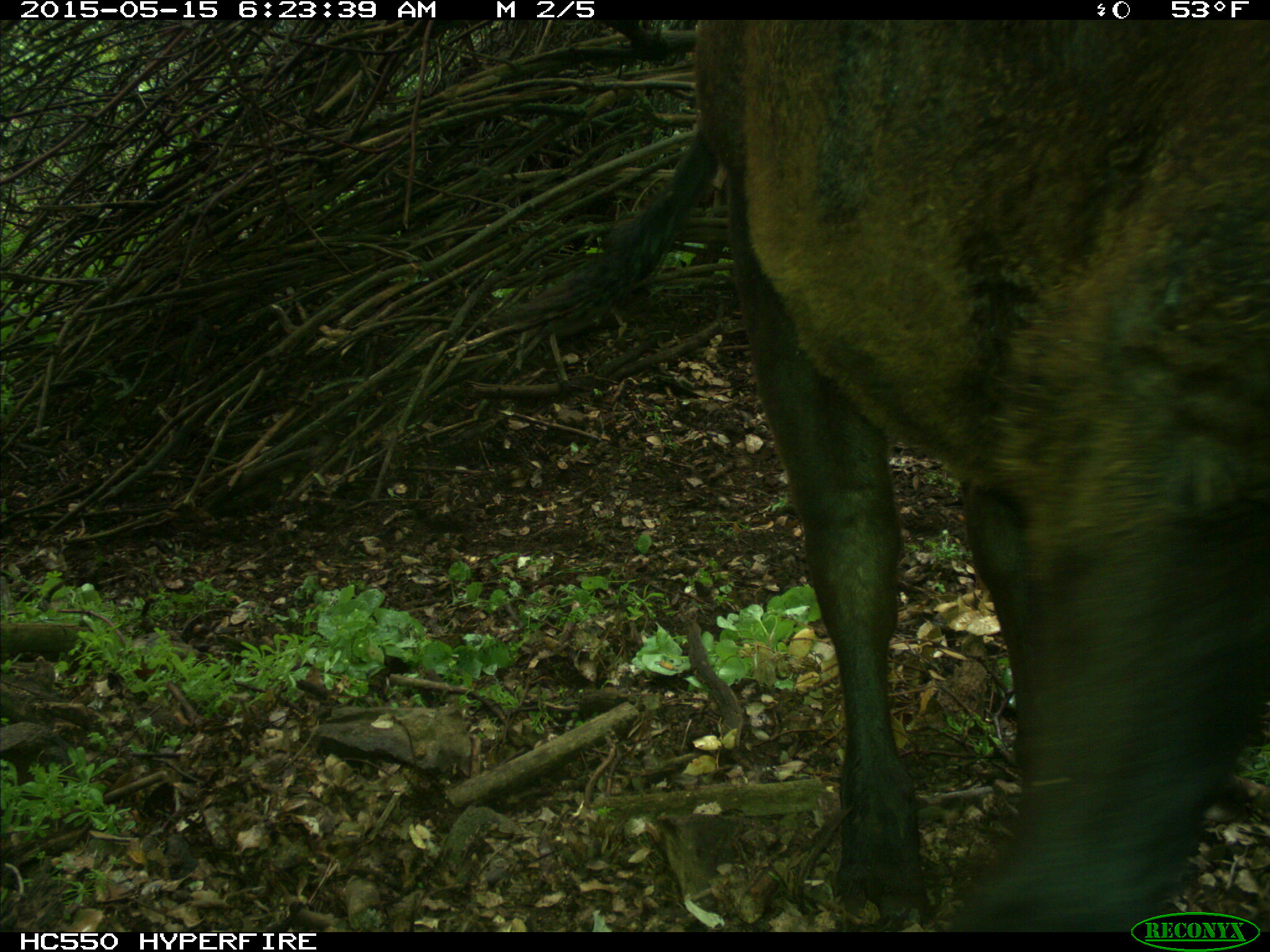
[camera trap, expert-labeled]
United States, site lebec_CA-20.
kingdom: Animalia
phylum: Chordata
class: Mammalia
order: Artiodactyla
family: Bovidae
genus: Bos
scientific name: Bos taurus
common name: domestic cow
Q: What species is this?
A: Bos taurus (domestic cow).